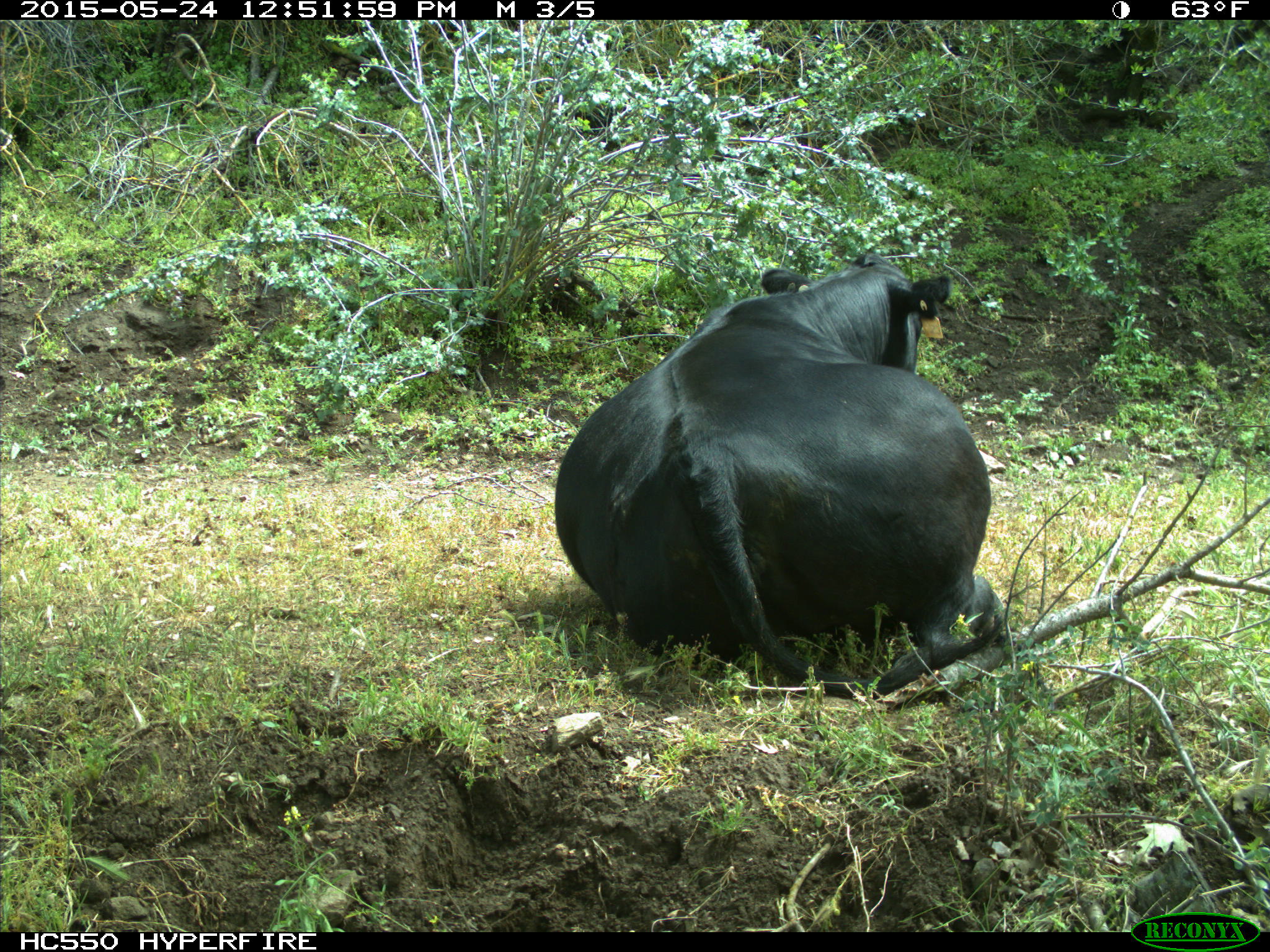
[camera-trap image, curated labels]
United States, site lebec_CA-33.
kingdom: Animalia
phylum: Chordata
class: Mammalia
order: Artiodactyla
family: Bovidae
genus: Bos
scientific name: Bos taurus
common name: domestic cow